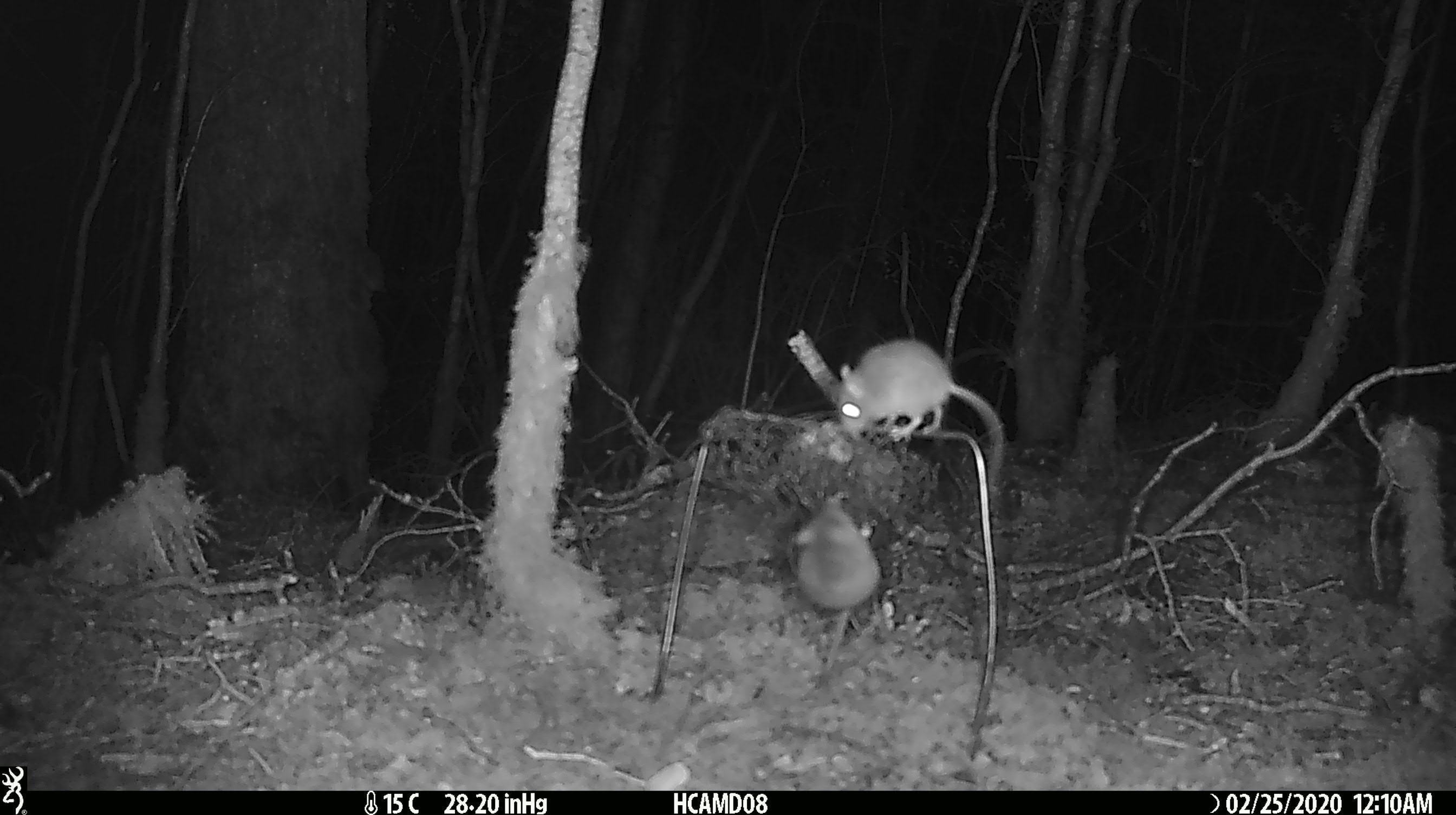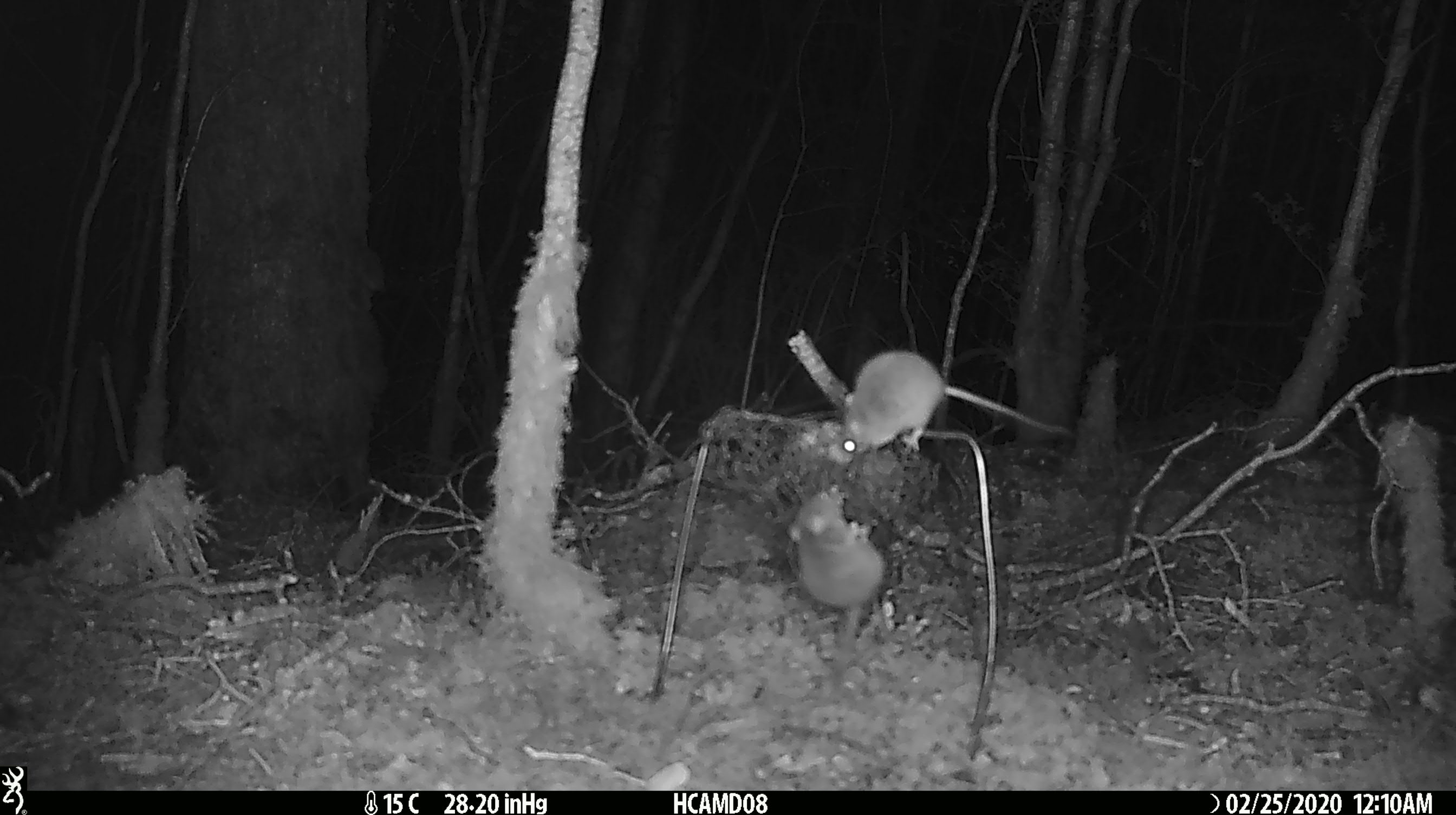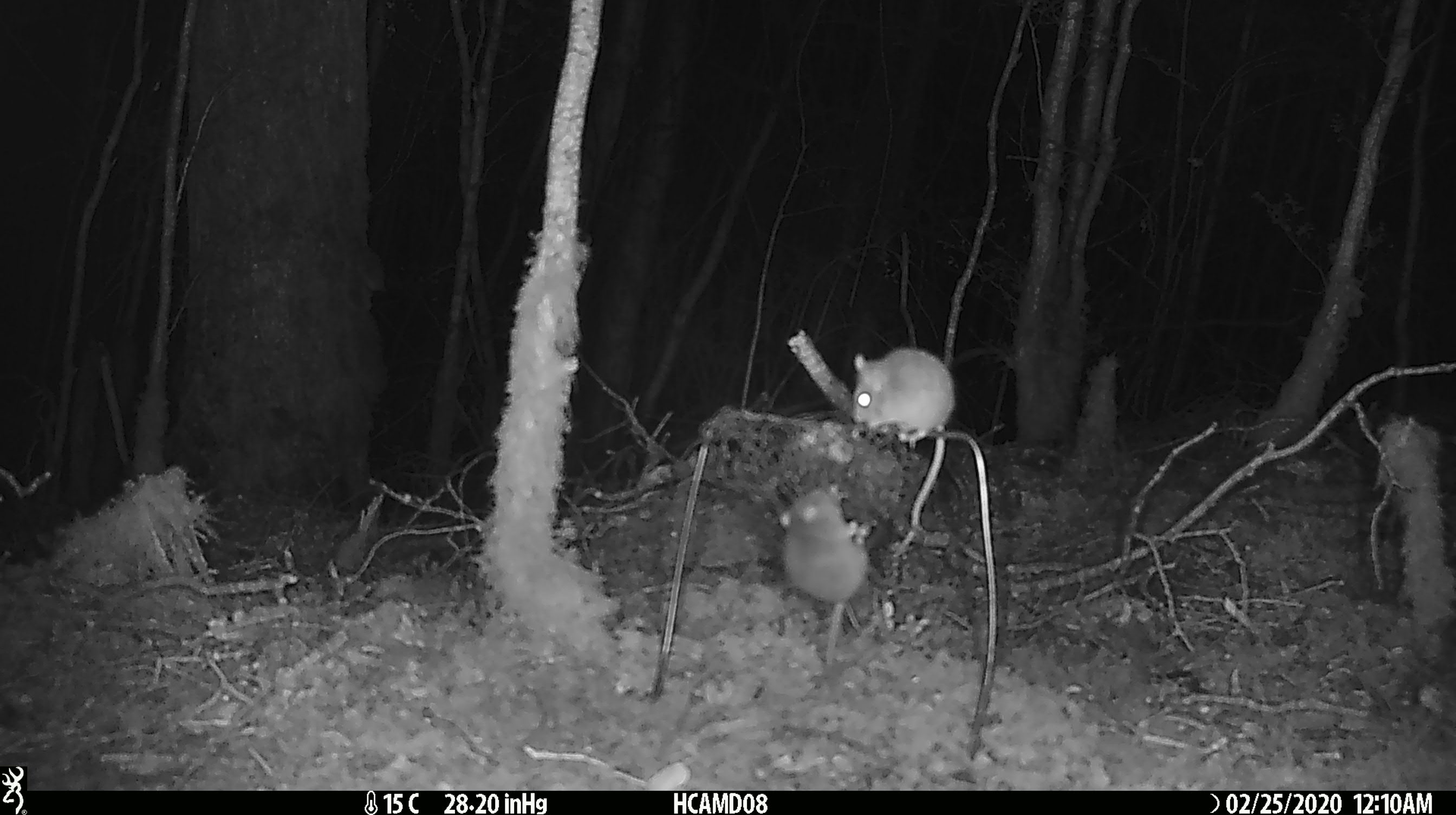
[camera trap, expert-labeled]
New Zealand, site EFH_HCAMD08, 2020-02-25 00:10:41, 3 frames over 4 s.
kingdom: Animalia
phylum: Chordata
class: Mammalia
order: Rodentia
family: Muridae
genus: Mus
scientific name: Mus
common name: mouse